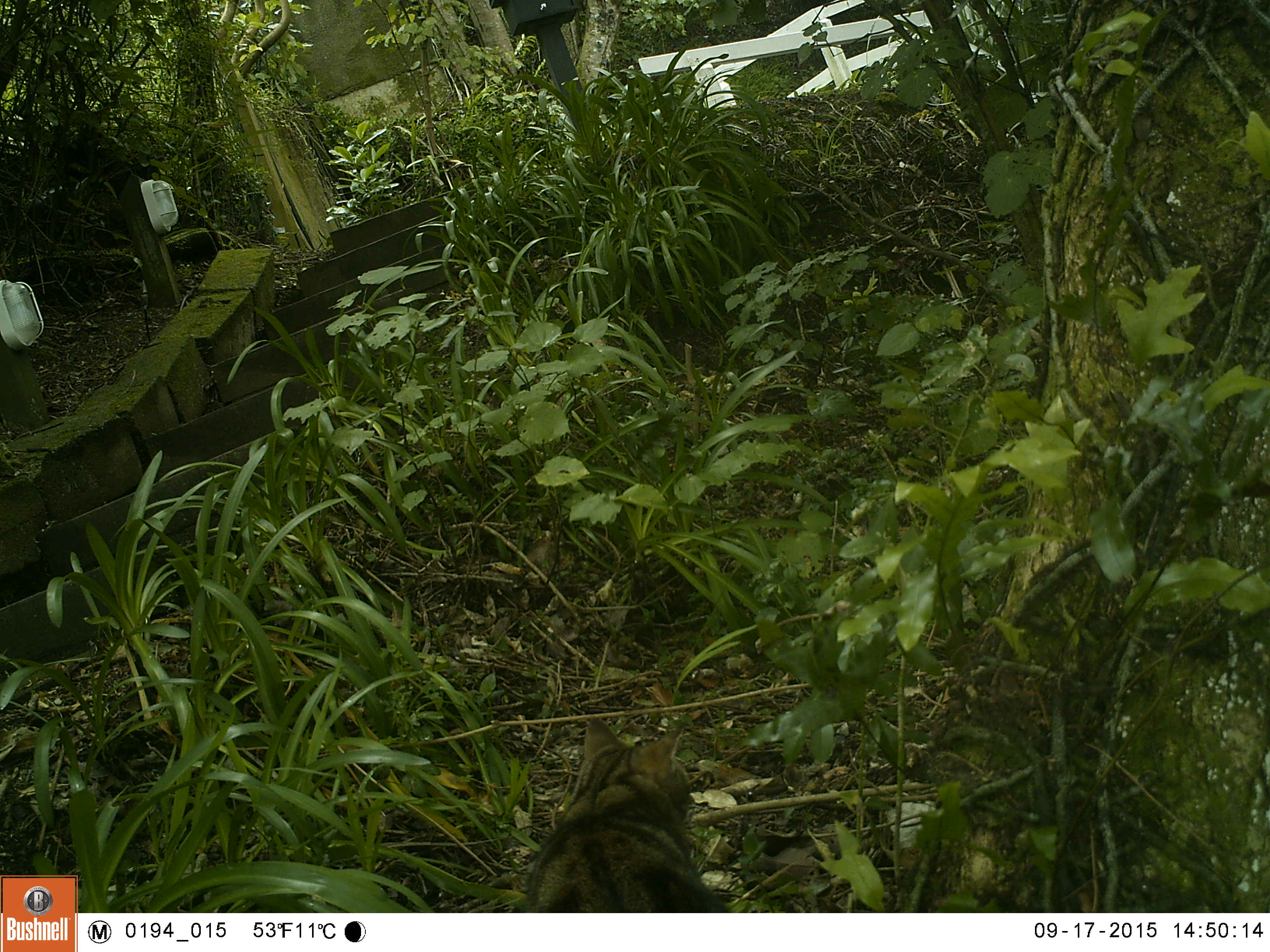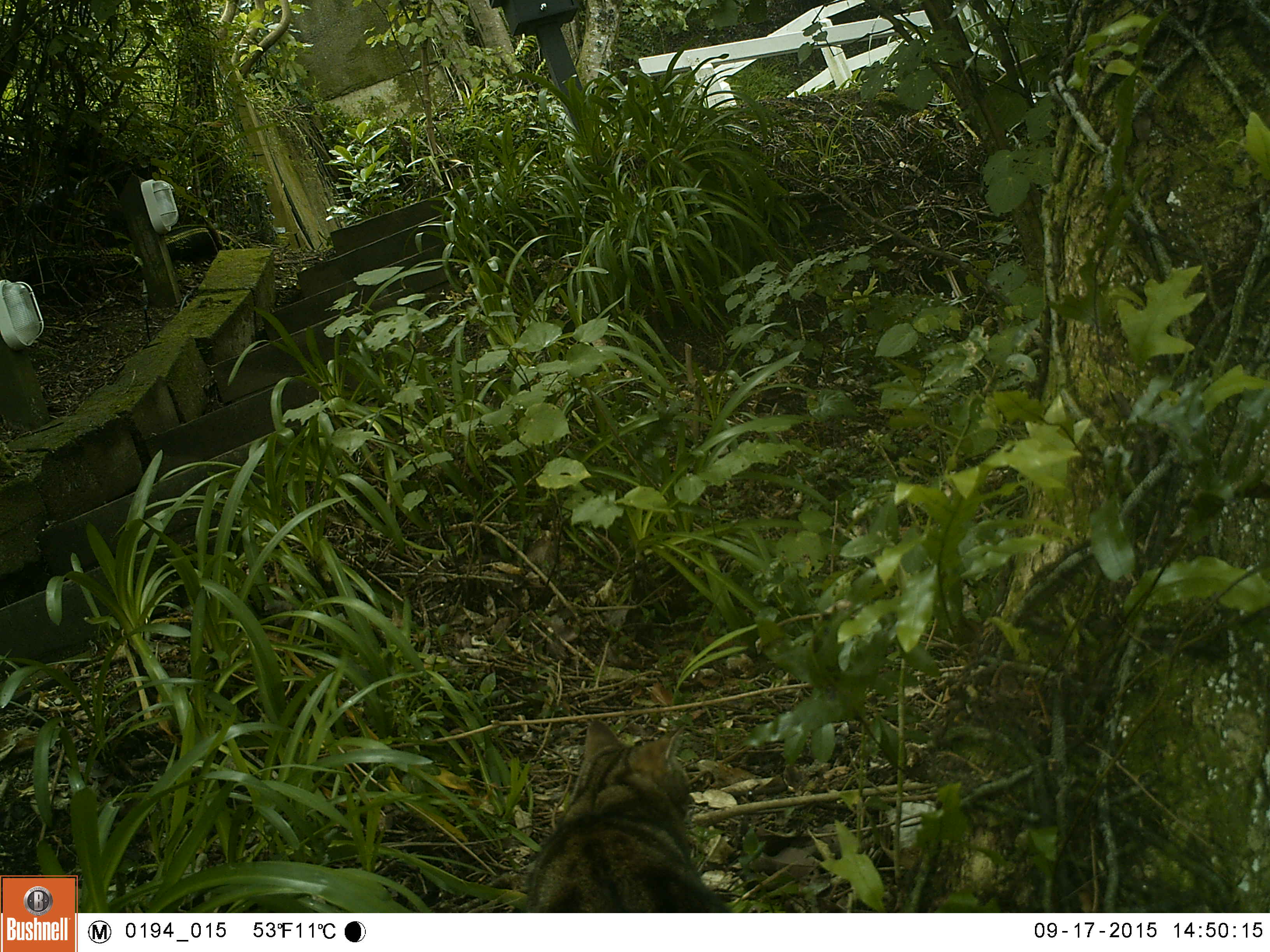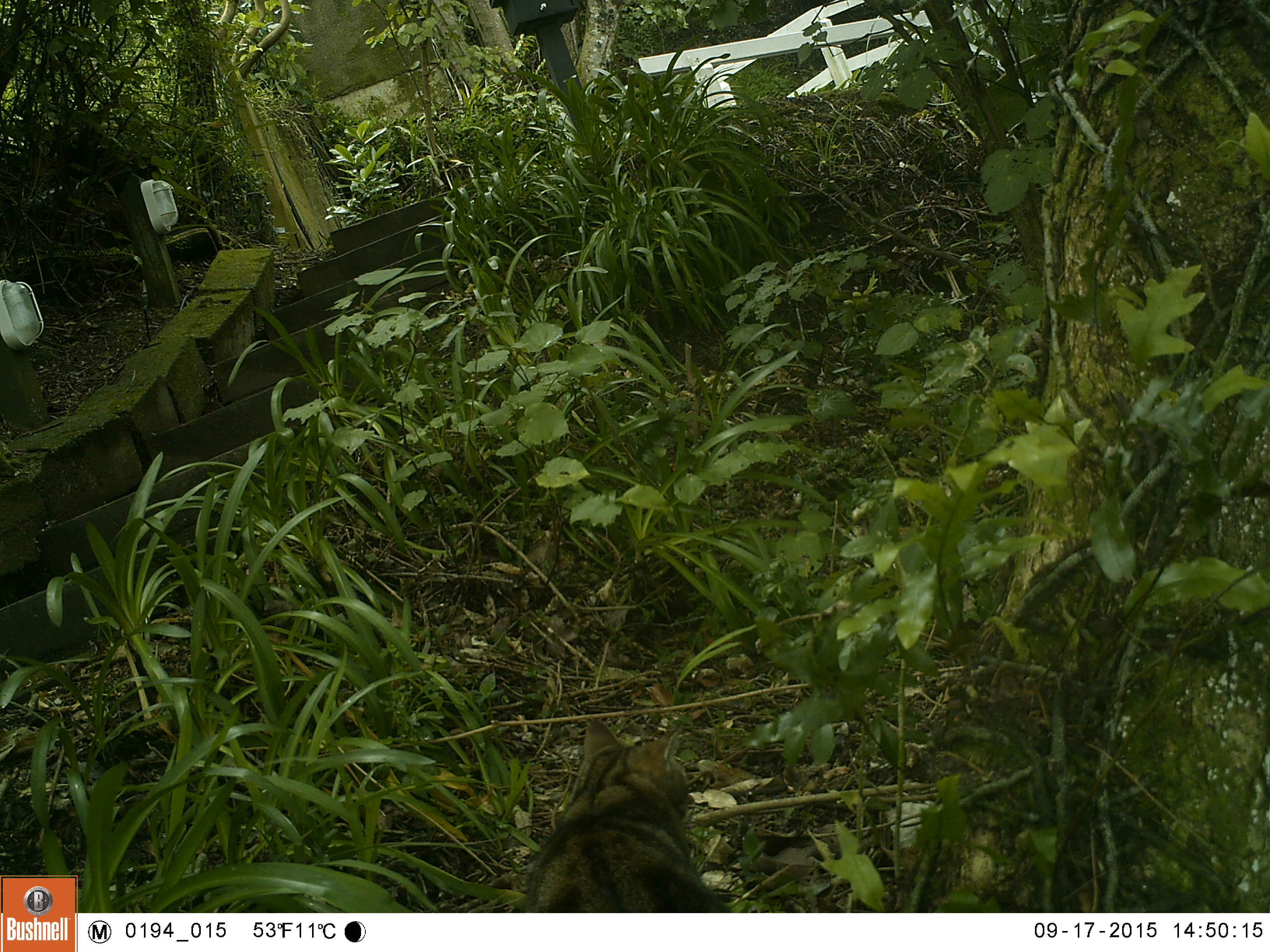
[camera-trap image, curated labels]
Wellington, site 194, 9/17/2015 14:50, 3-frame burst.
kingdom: Animalia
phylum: Chordata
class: Mammalia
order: Carnivora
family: Felidae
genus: Felis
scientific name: Felis catus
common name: cat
Cat (Felis catus).